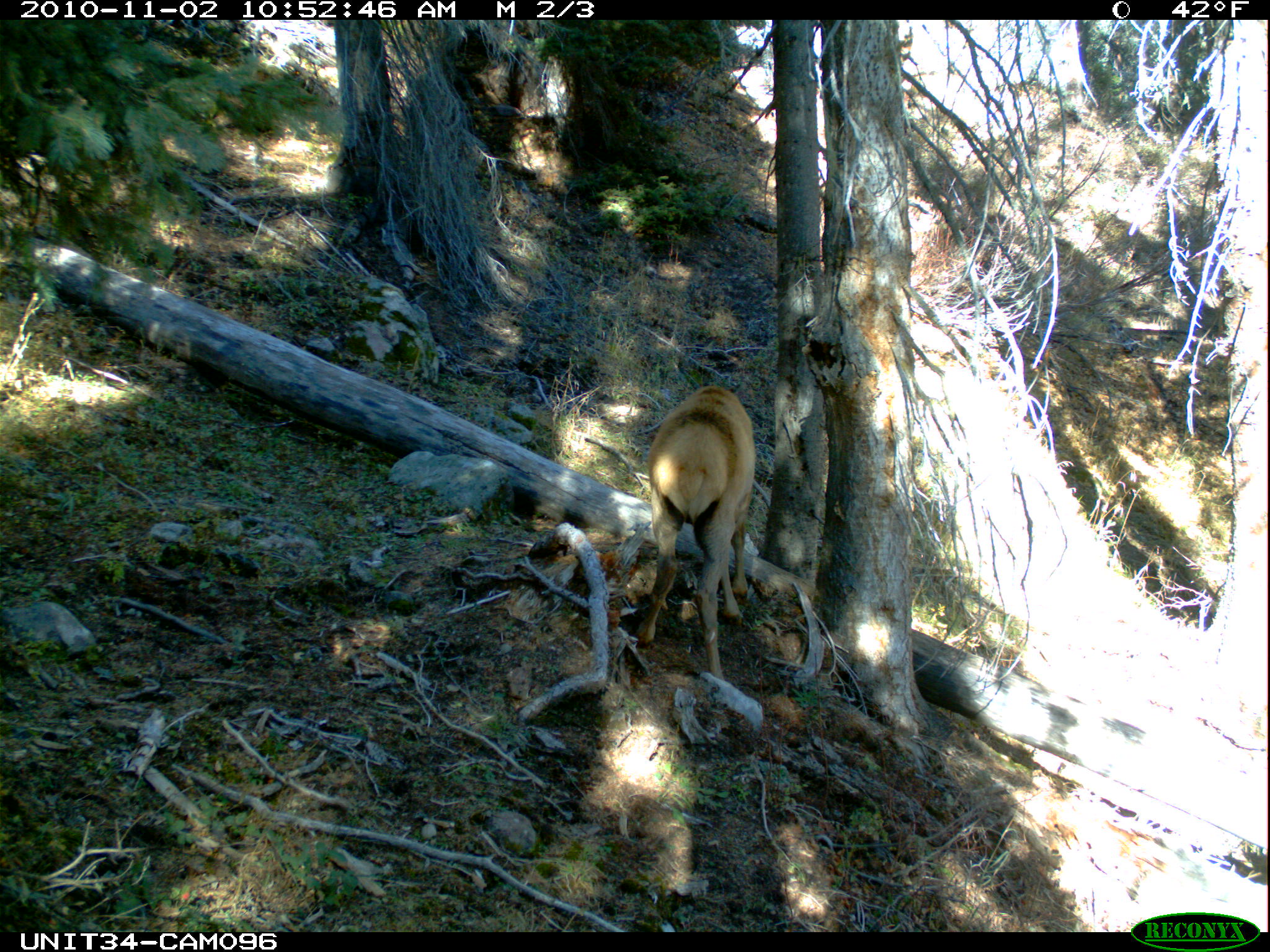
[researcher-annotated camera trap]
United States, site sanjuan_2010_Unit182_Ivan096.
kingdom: Animalia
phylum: Chordata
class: Mammalia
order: Artiodactyla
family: Cervidae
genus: Cervus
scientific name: Cervus elaphus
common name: red deer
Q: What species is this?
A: Cervus elaphus (red deer).